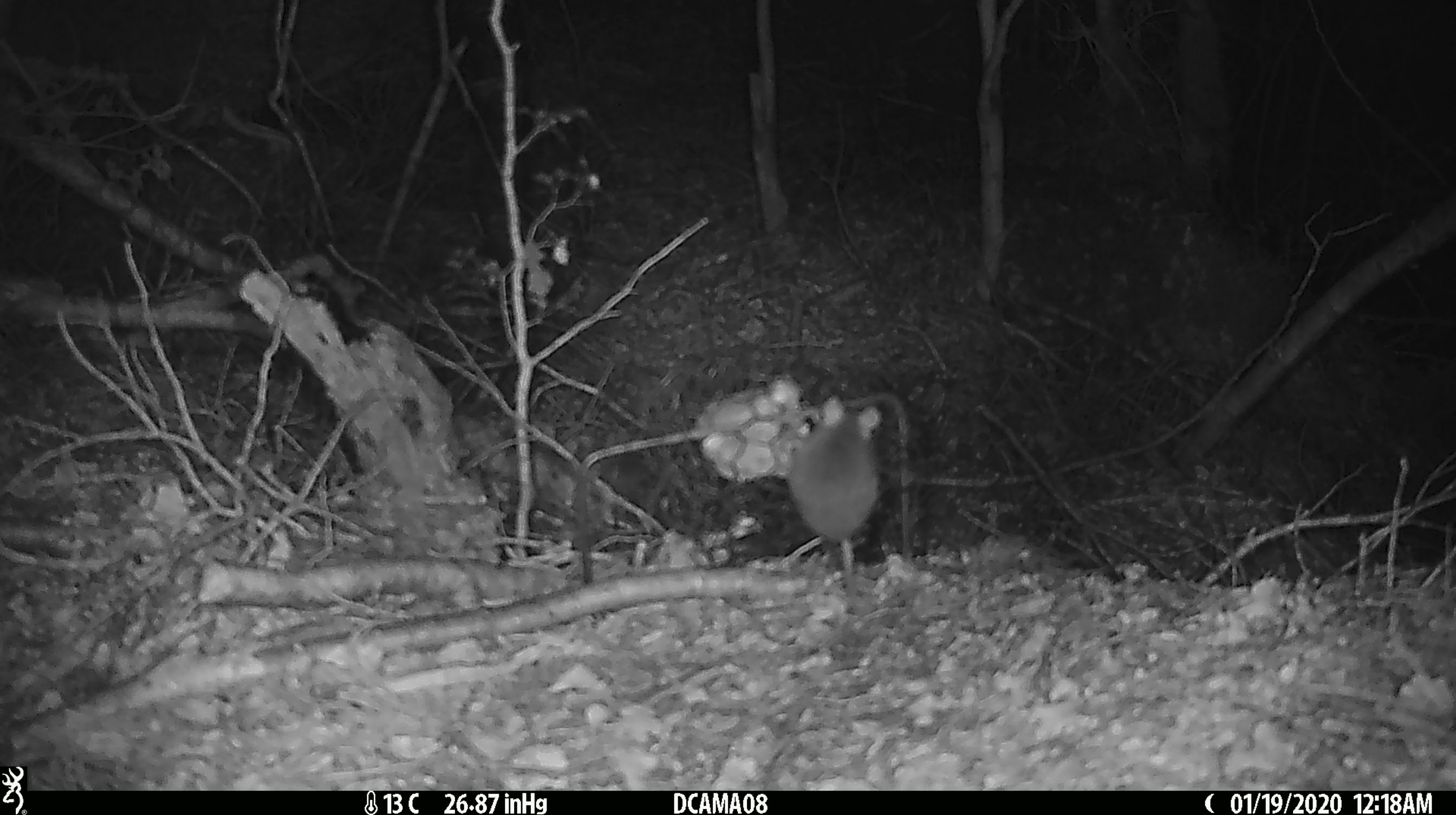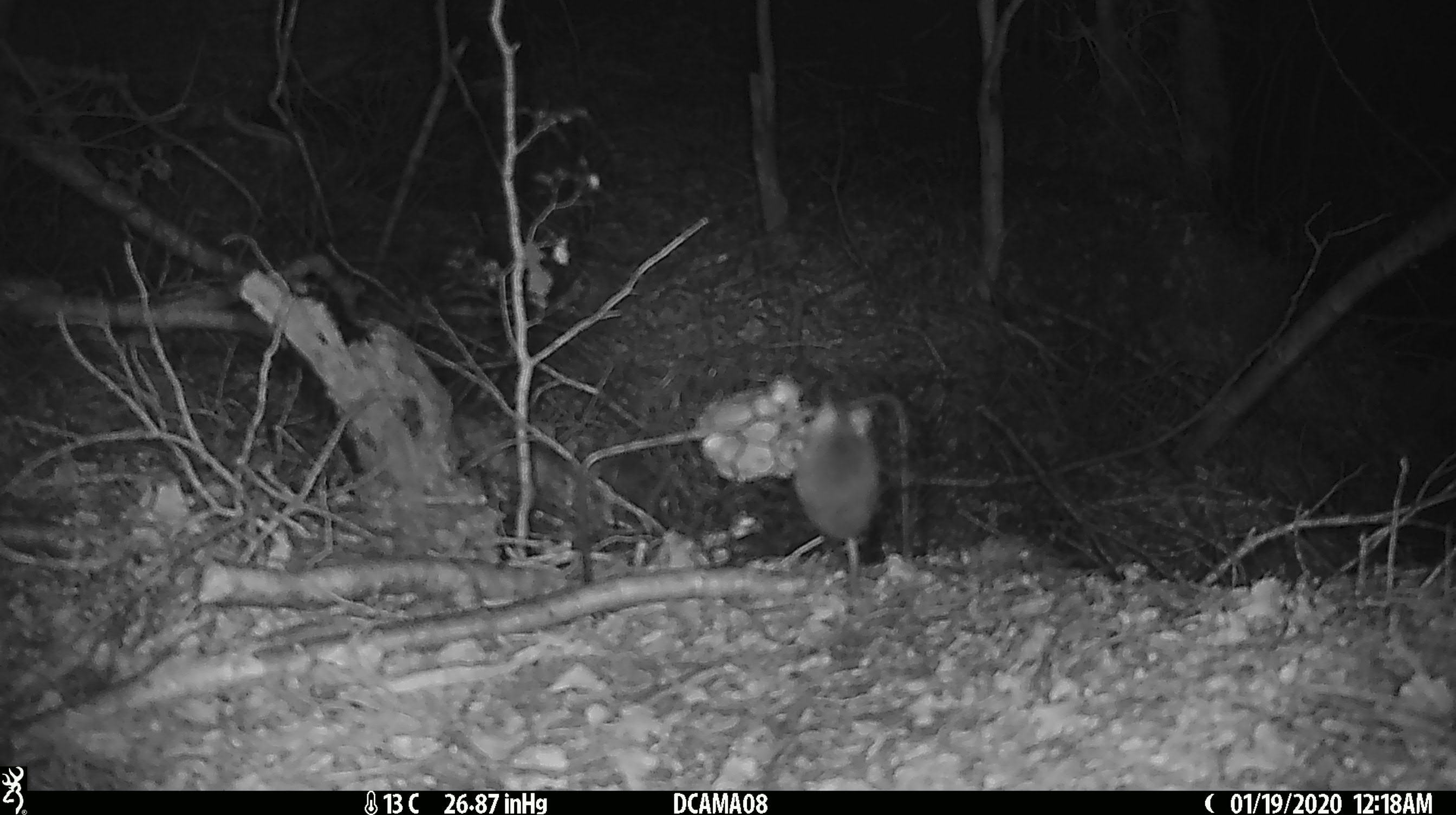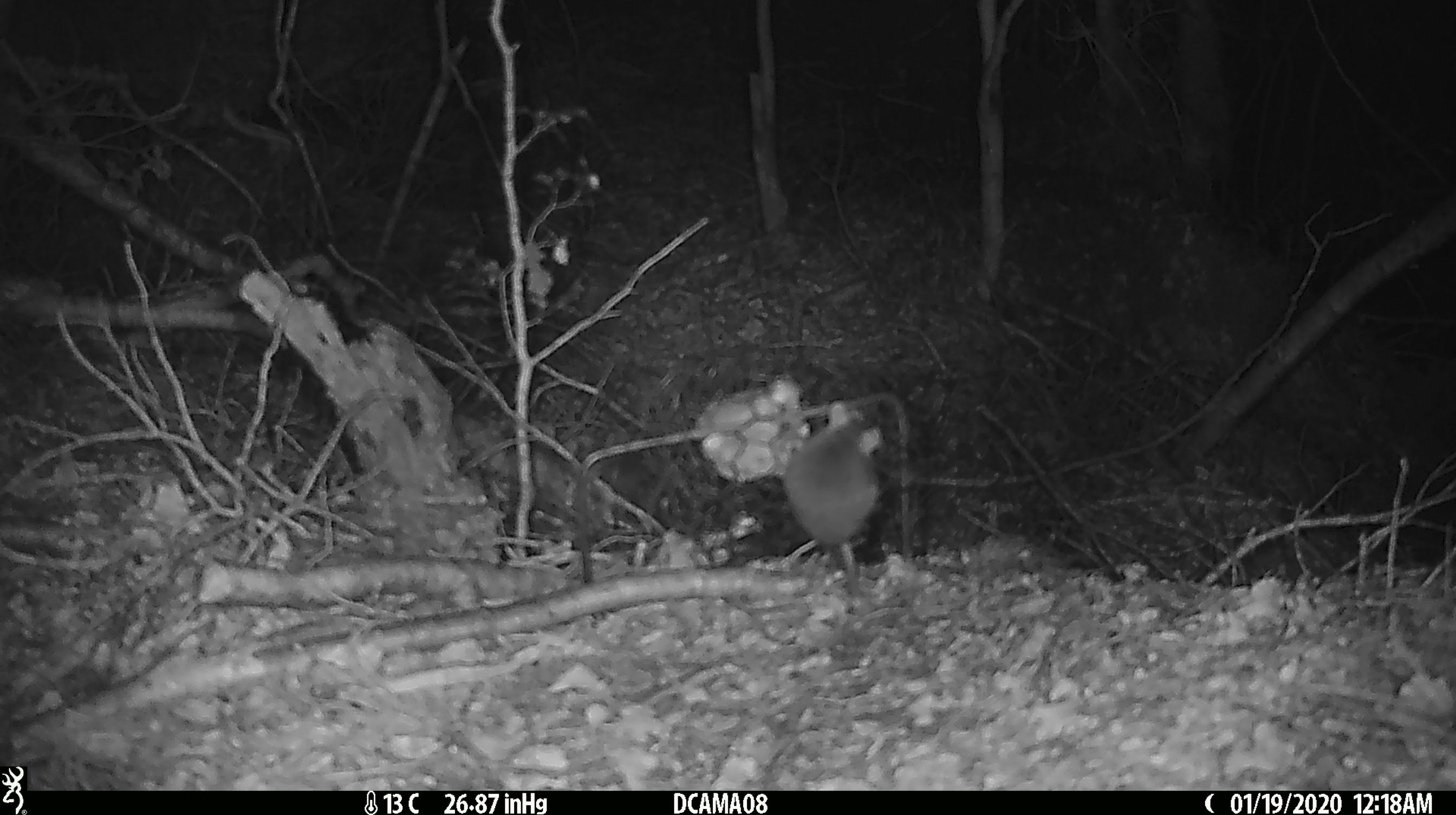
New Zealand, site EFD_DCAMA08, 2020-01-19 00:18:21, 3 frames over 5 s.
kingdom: Animalia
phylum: Chordata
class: Mammalia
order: Rodentia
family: Muridae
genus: Mus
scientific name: Mus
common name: mouse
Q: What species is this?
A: Mouse (Mus).